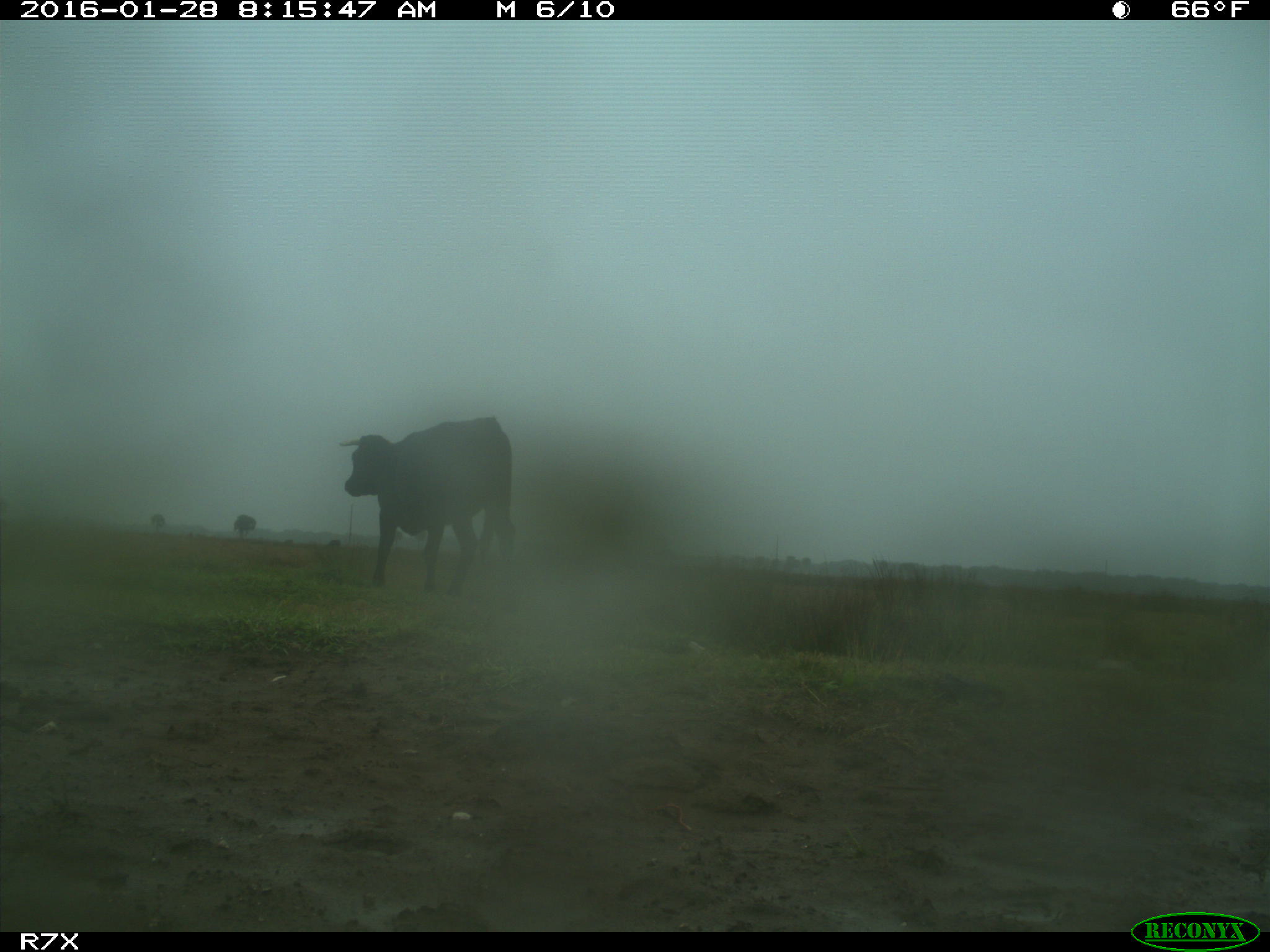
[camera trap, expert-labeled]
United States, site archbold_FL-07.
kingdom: Animalia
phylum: Chordata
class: Mammalia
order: Artiodactyla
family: Bovidae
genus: Bos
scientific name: Bos taurus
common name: domestic cow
Bos taurus (domestic cow).